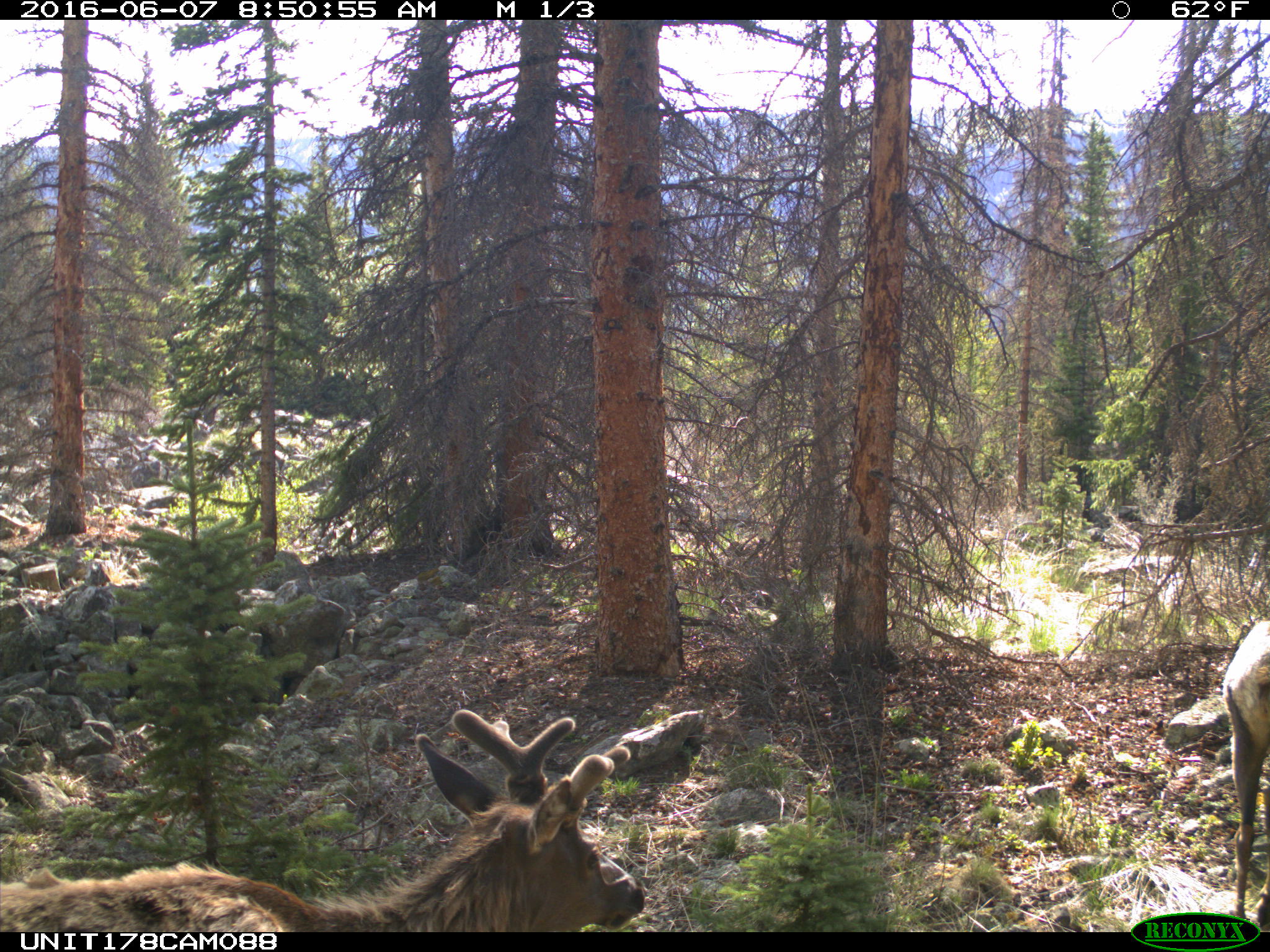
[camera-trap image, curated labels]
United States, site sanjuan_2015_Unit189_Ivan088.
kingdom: Animalia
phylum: Chordata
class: Mammalia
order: Artiodactyla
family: Cervidae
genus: Cervus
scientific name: Cervus elaphus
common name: red deer